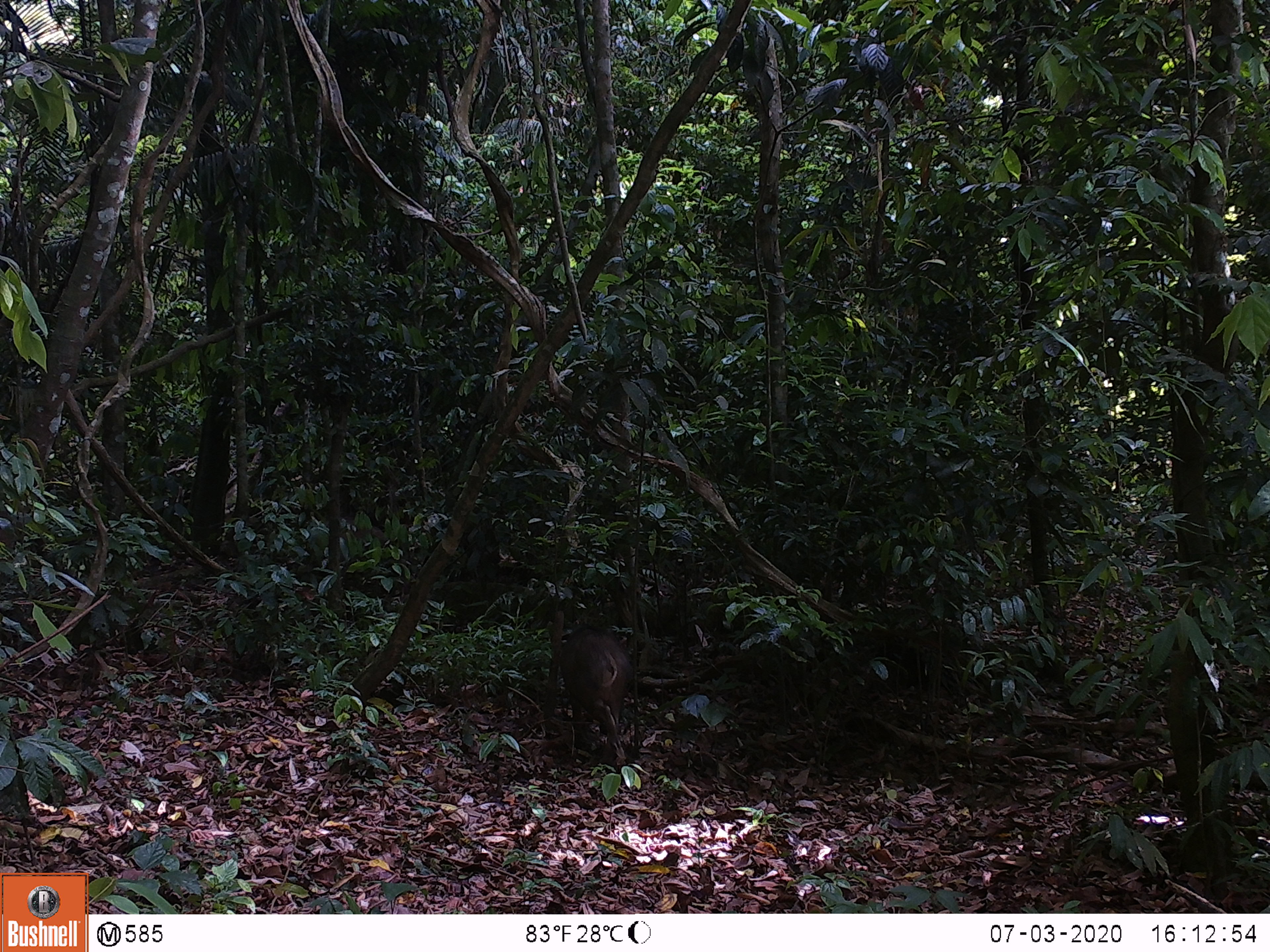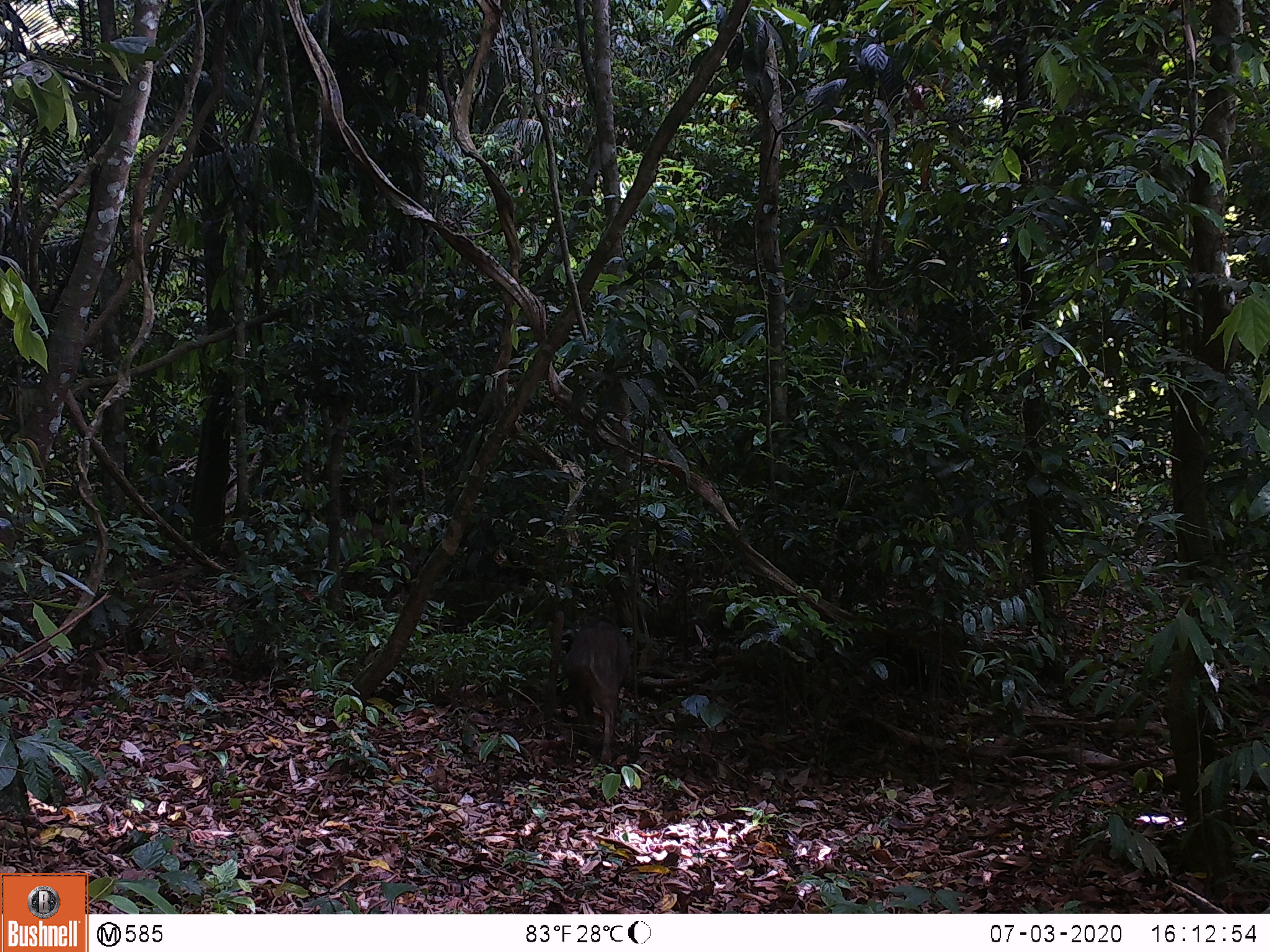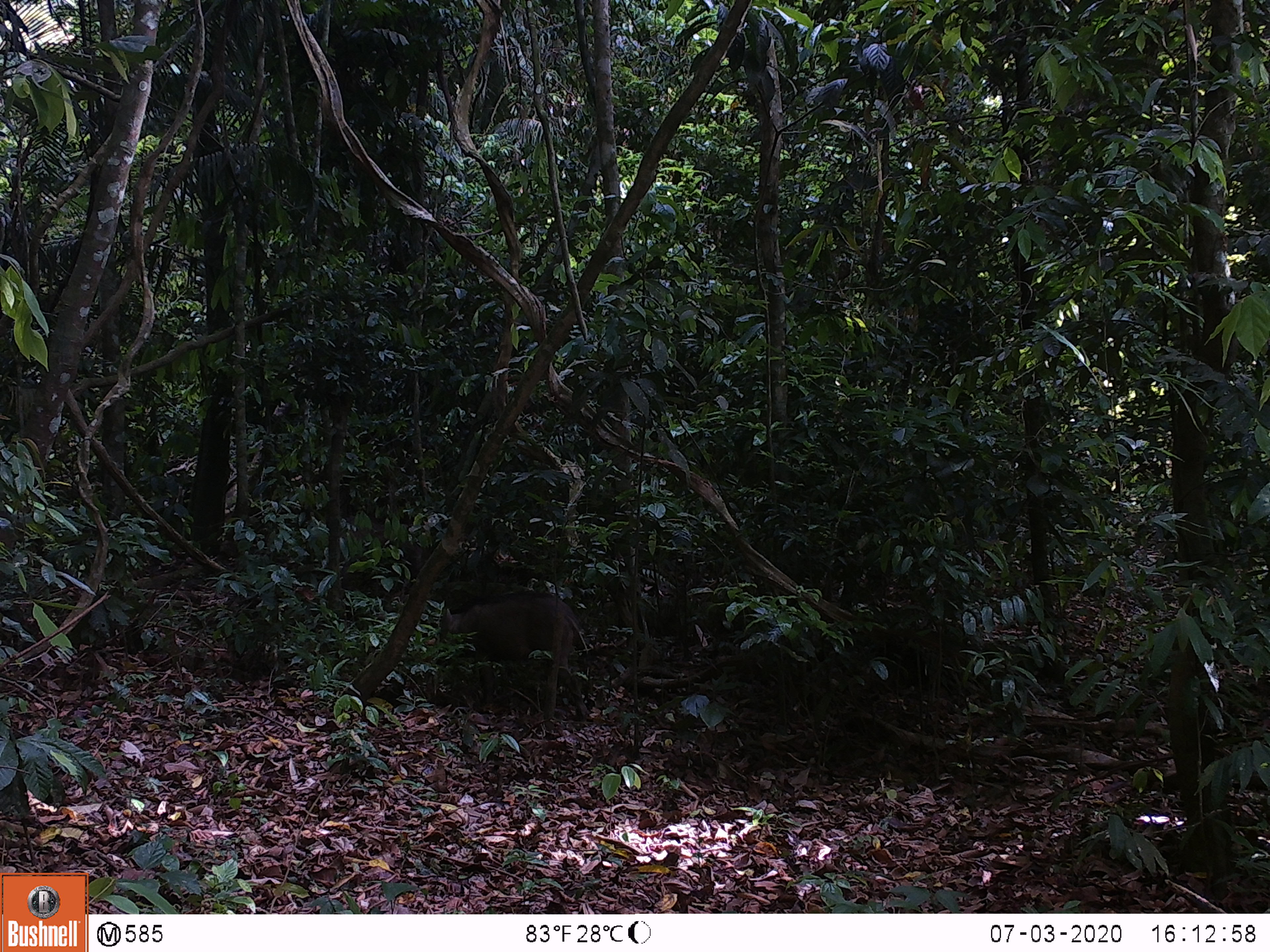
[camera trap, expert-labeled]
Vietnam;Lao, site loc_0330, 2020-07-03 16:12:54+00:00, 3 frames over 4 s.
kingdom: Animalia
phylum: Chordata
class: Mammalia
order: Artiodactyla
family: Suidae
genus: Sus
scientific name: Sus scrofa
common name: eurasian wild pig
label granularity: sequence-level